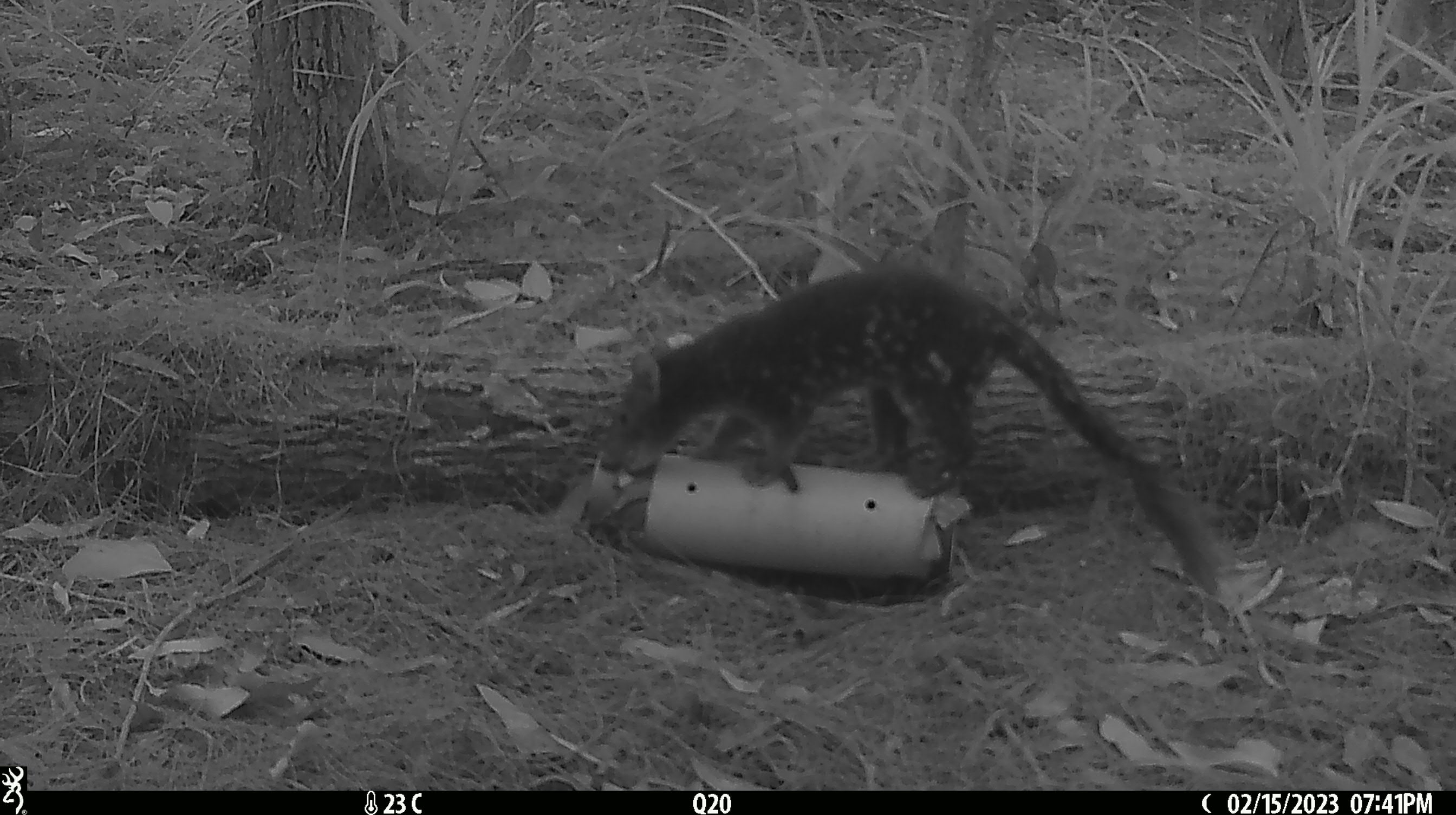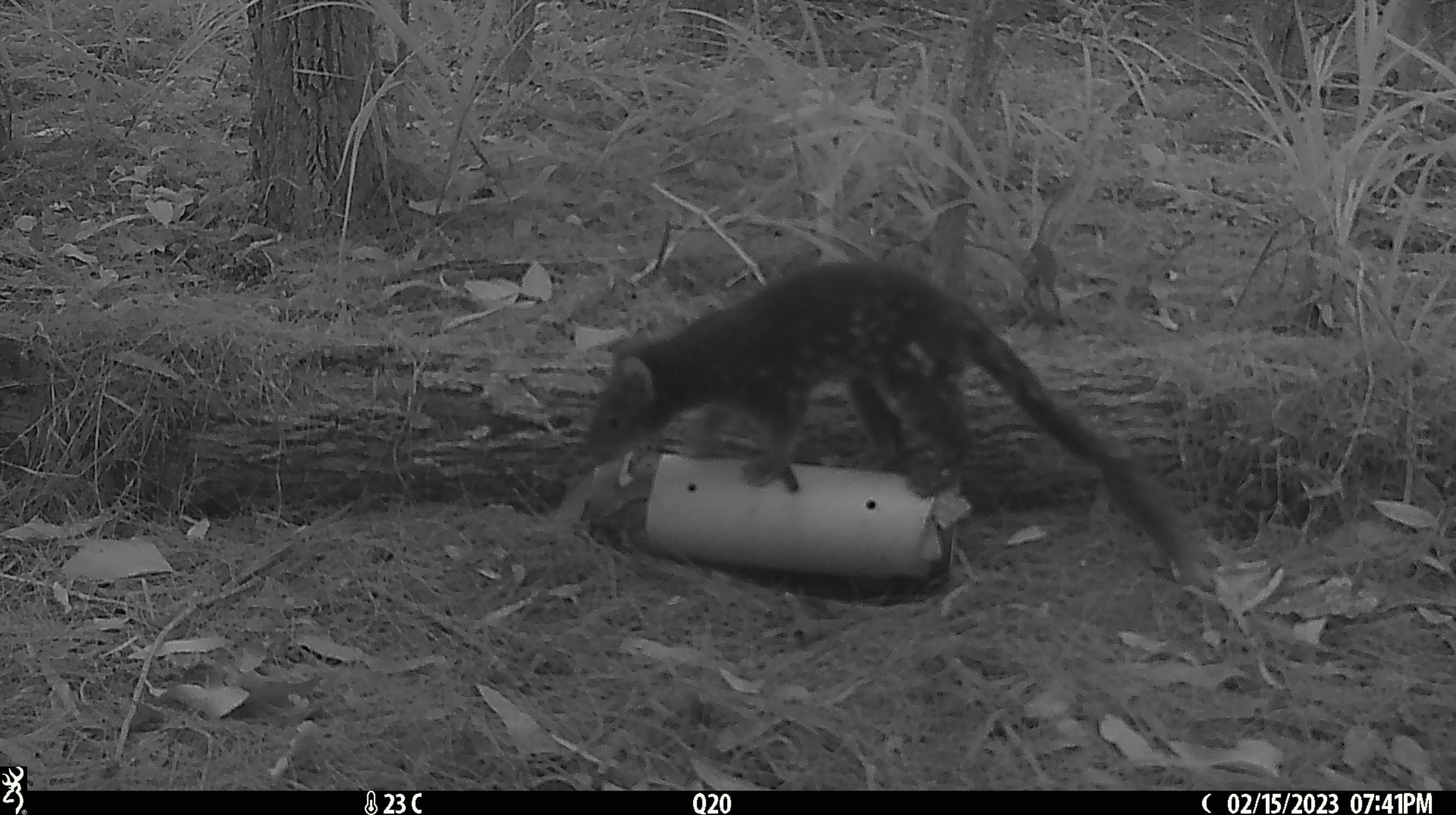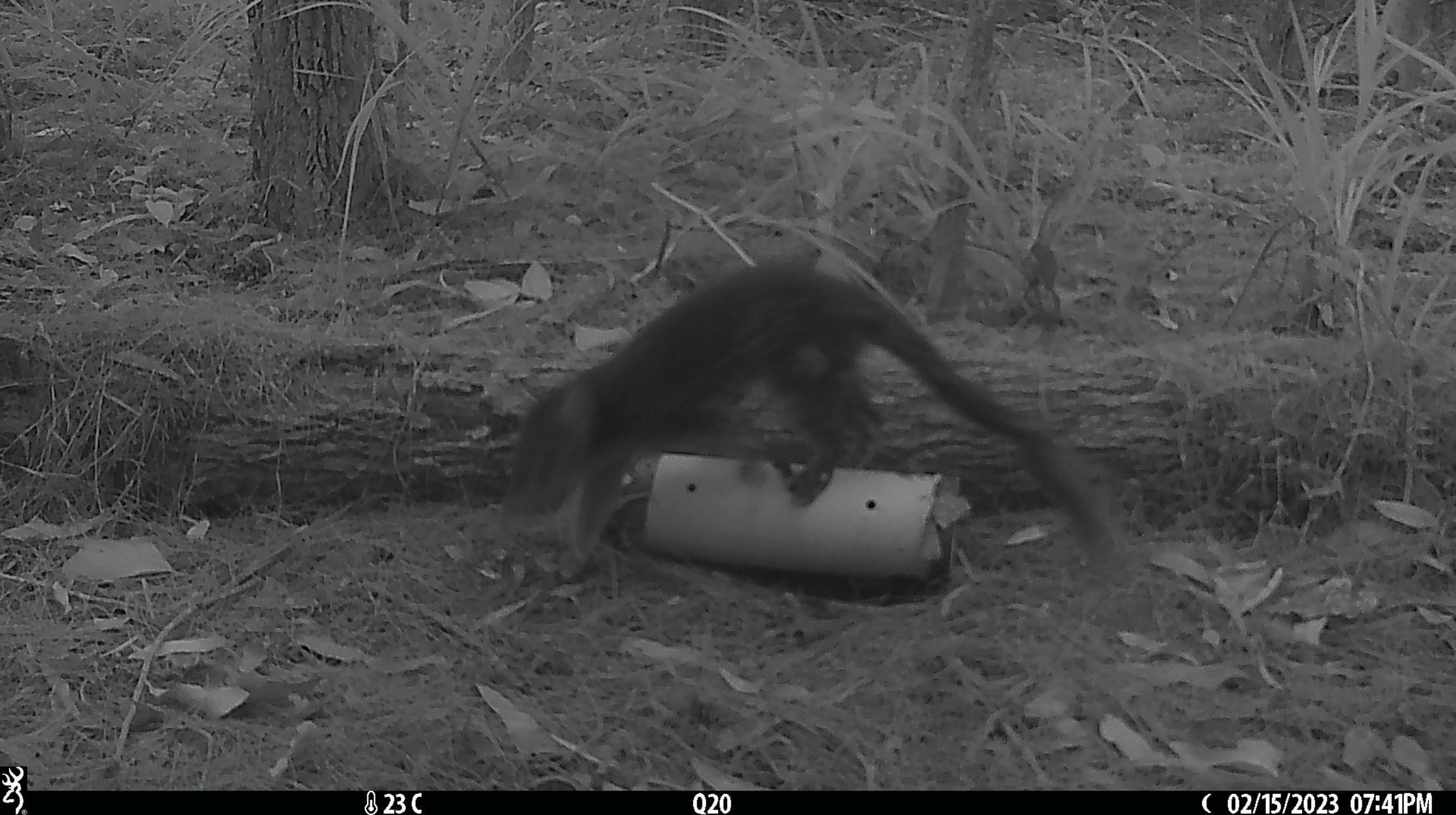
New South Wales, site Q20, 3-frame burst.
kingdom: Animalia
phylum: Chordata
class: Mammalia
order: Dasyuromorphia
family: Dasyuridae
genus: Dasyurus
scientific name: Dasyurus maculatus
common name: spotted-tailed quoll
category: quoll